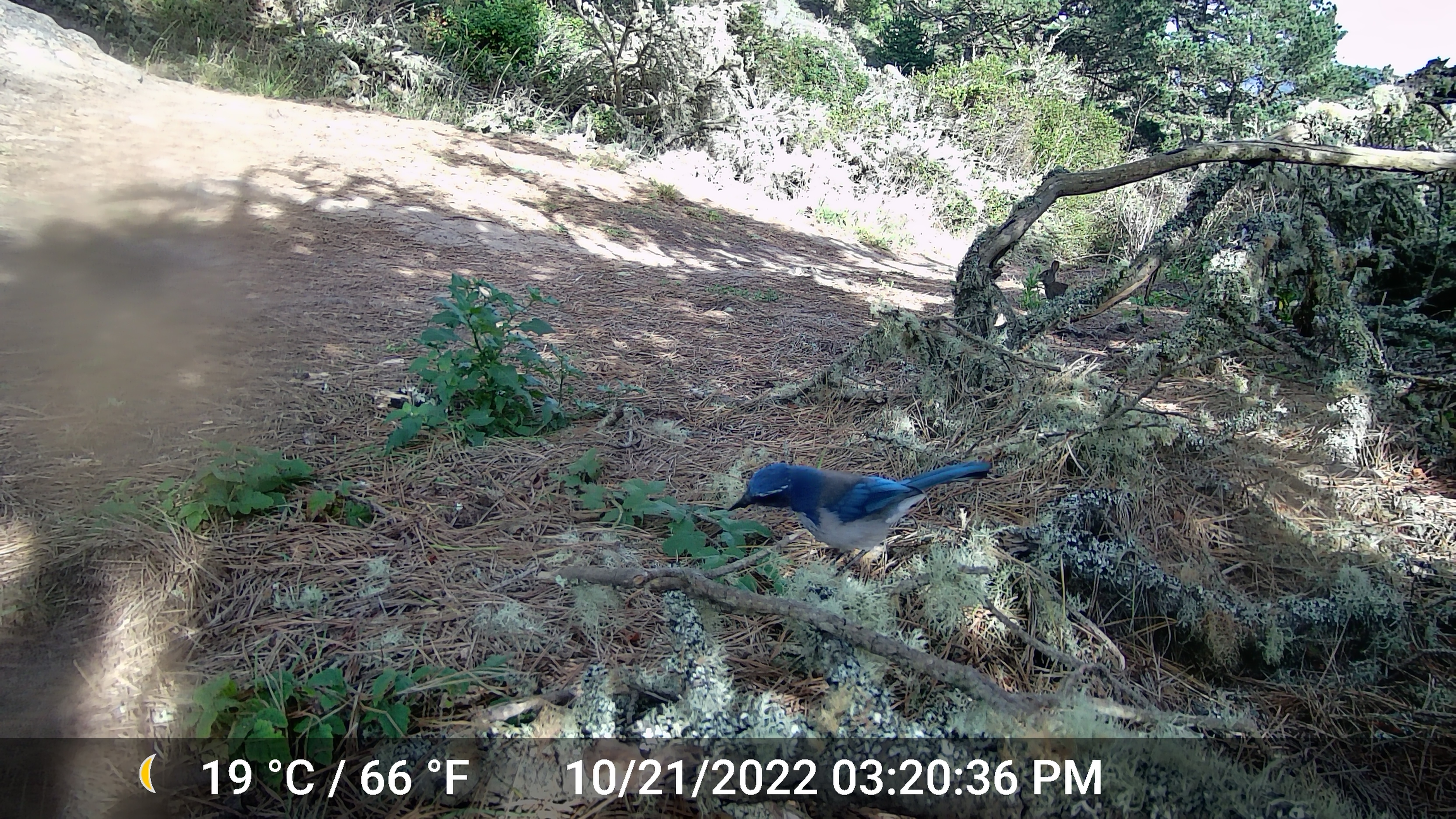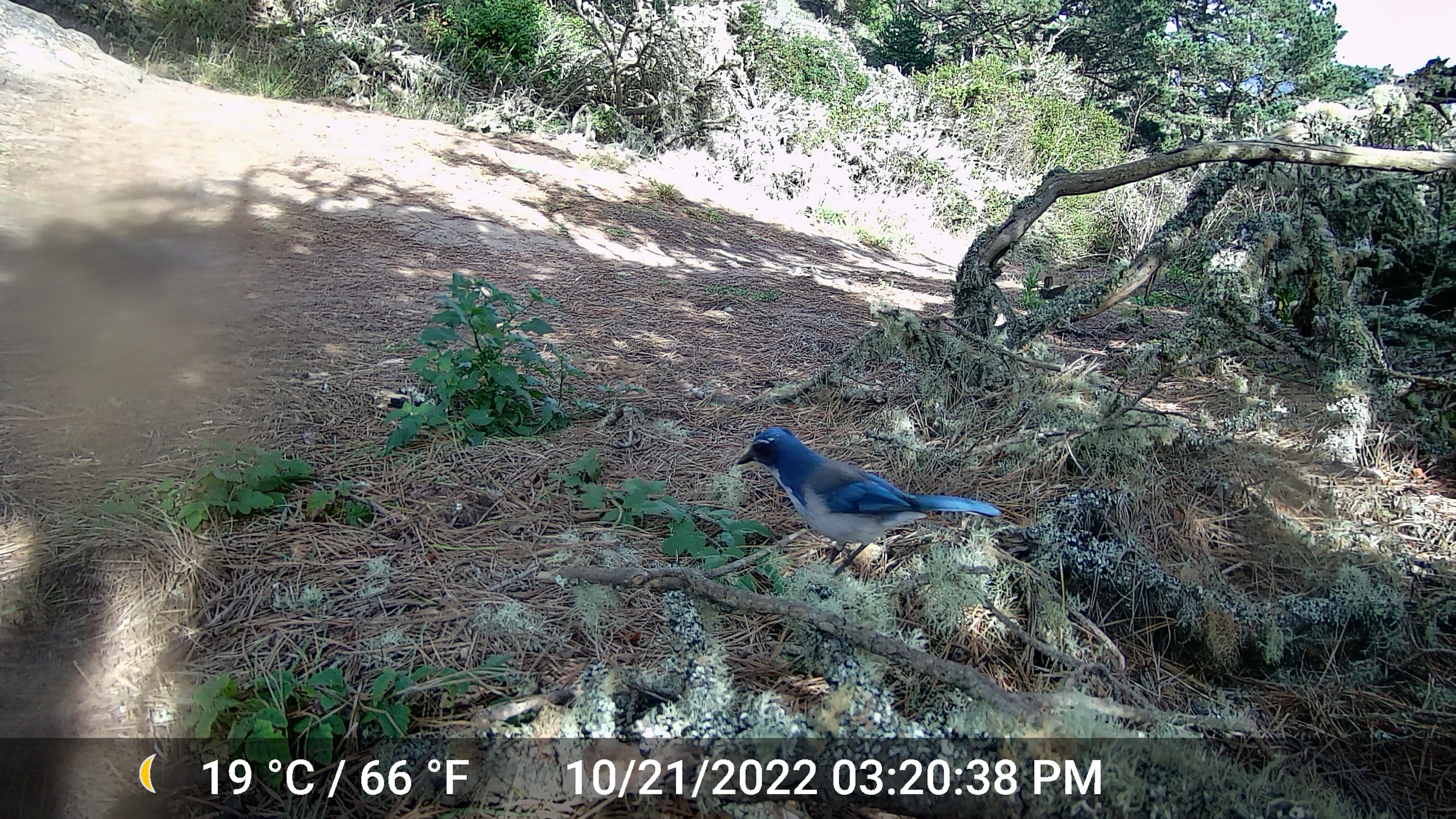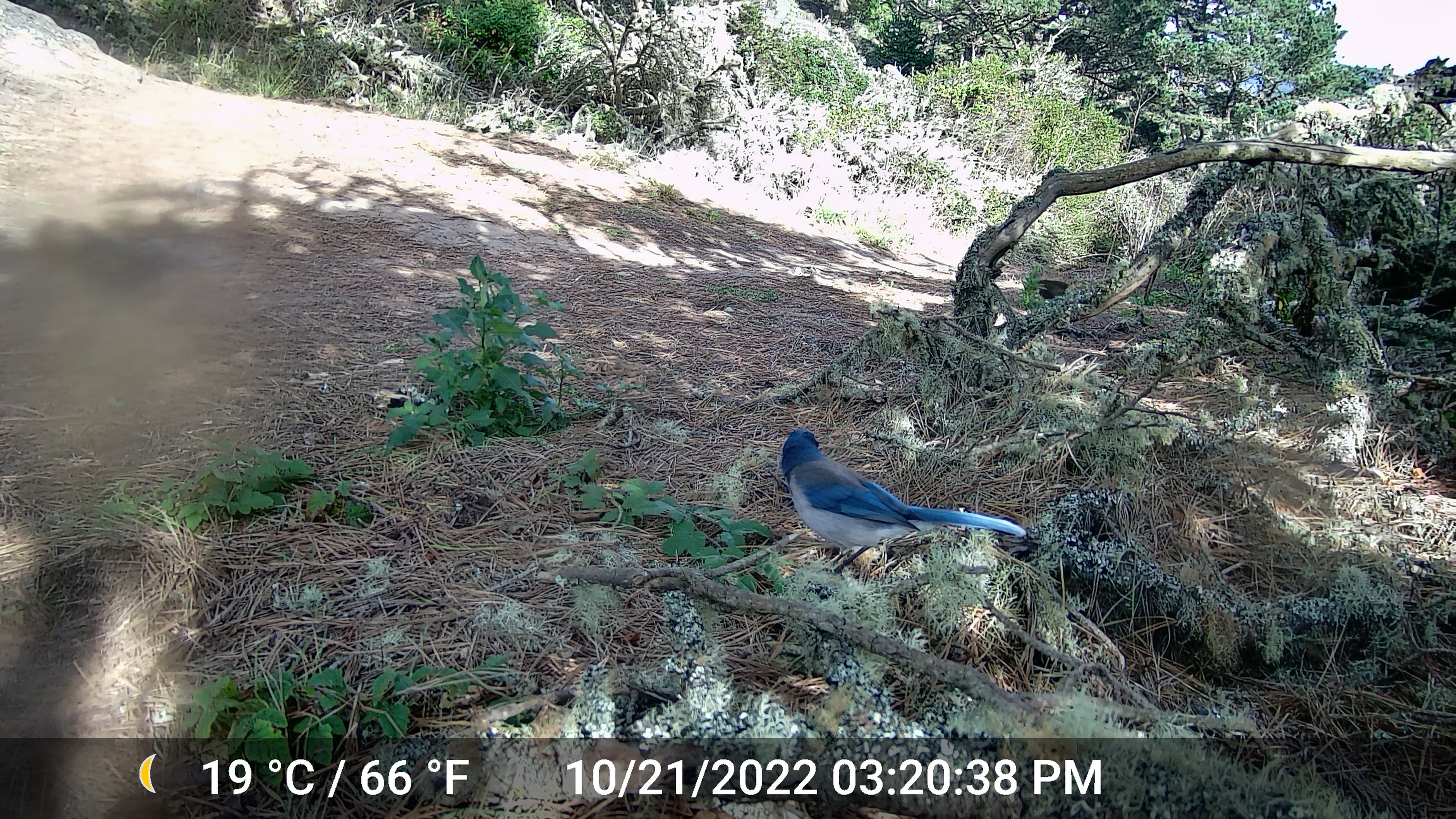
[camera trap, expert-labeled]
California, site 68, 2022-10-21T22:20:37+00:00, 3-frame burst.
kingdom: Animalia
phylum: Chordata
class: Aves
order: Passeriformes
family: Corvidae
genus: Aphelocoma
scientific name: Aphelocoma californica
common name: california scrub jay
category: western scrub-jay